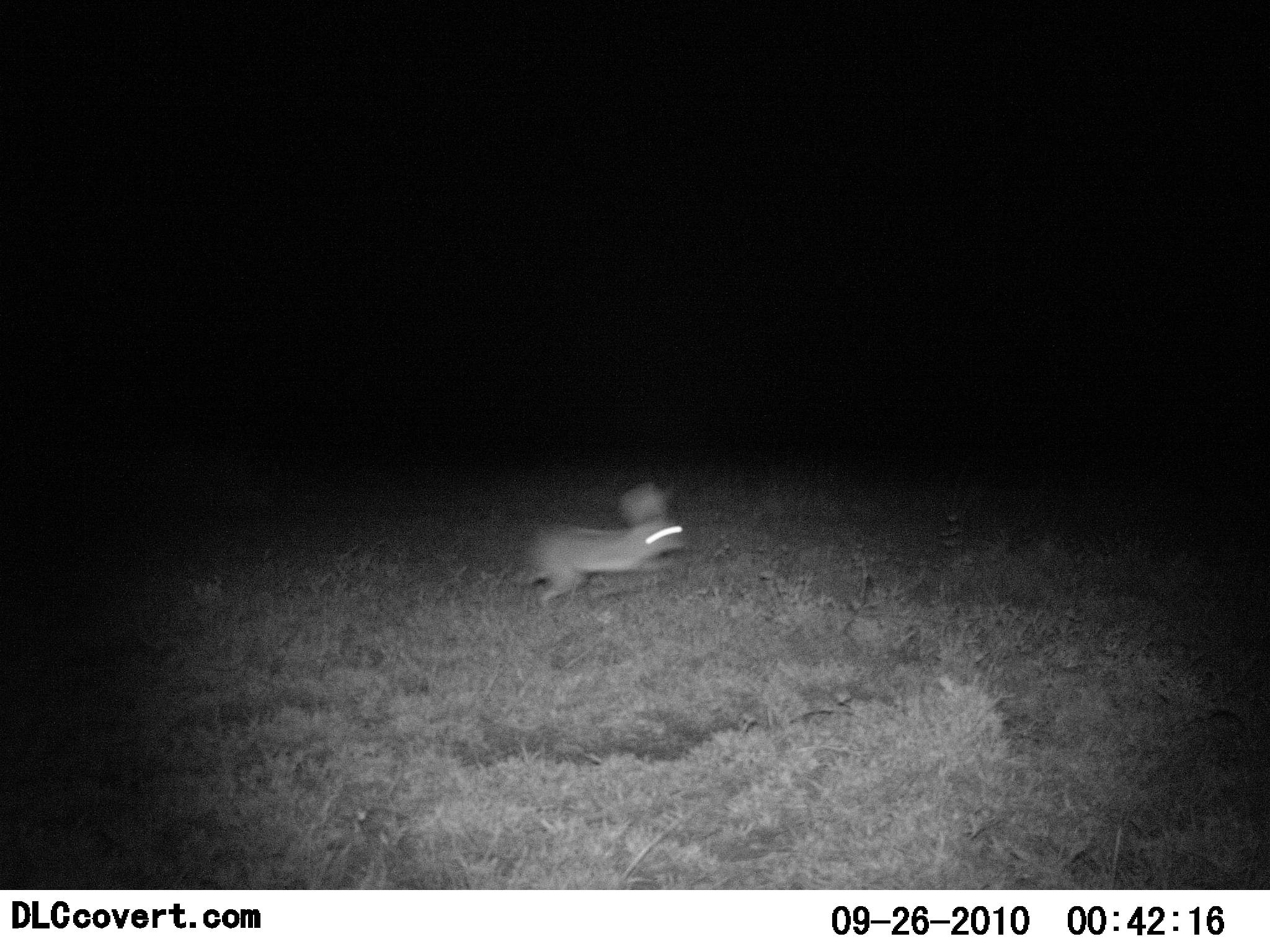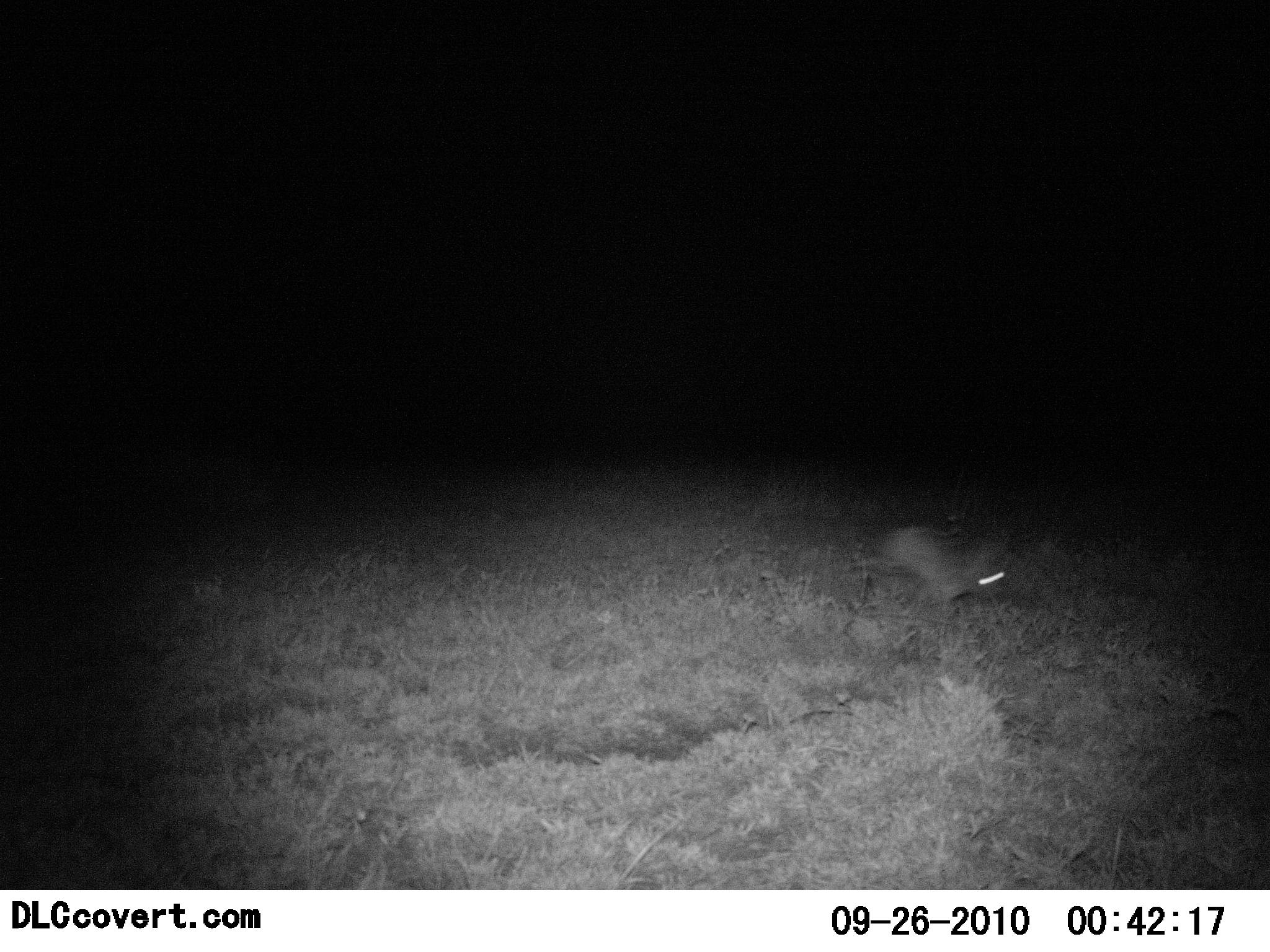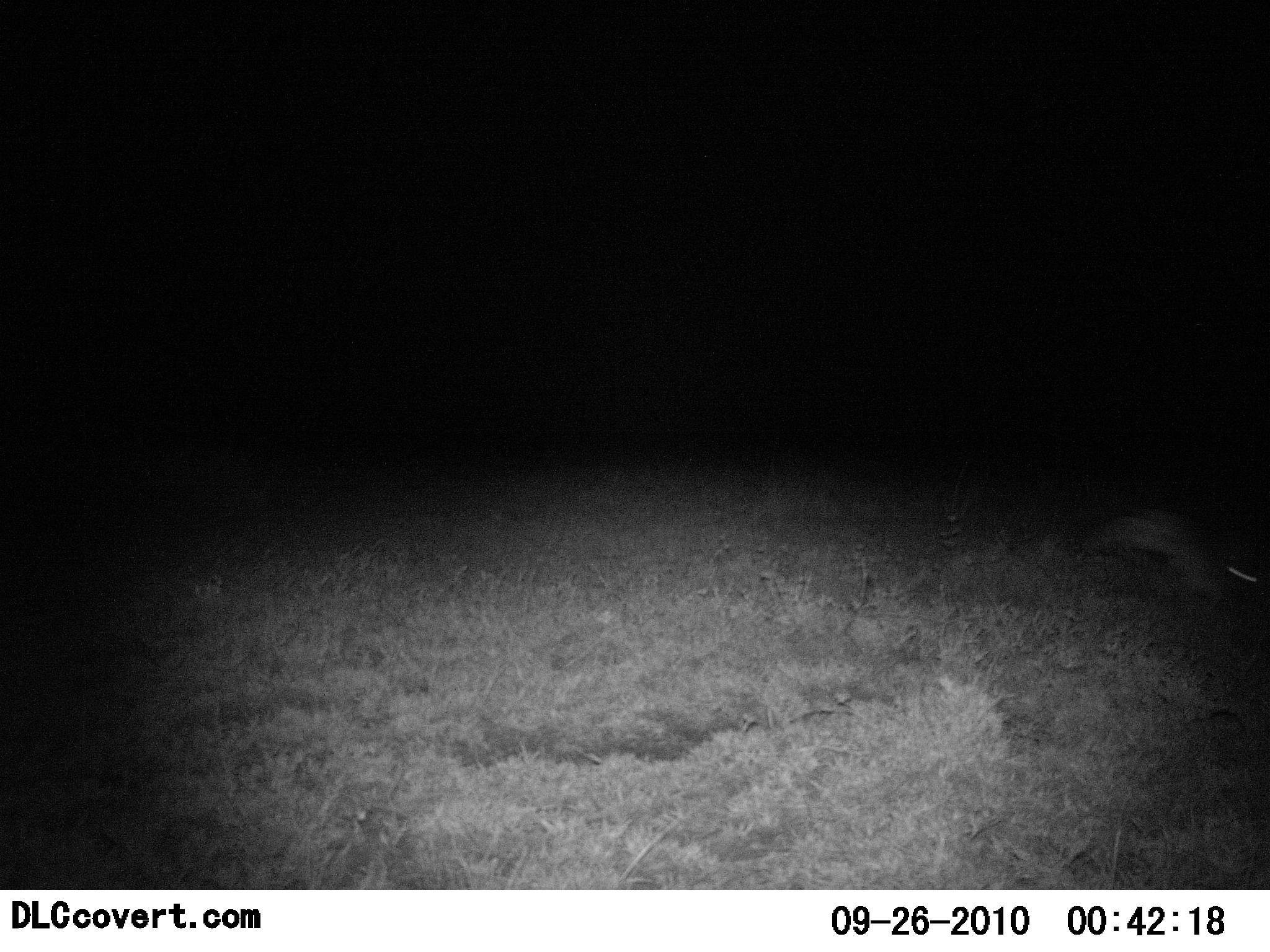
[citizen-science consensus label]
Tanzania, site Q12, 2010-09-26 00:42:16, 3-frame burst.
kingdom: Animalia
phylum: Chordata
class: Mammalia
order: Lagomorpha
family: Leporidae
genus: Lepus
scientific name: Lepus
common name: hare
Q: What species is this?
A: Hare (Lepus).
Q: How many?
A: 1.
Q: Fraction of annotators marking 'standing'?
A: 0%.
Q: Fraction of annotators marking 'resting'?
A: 0%.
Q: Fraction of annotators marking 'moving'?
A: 100%.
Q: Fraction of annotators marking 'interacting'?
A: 0%.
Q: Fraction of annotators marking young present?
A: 0%.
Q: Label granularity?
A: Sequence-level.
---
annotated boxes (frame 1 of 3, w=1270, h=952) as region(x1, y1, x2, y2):
animal: region(511, 482, 690, 615)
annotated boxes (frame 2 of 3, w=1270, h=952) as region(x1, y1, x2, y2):
animal: region(844, 526, 1019, 620)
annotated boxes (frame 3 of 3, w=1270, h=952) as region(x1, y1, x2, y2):
animal: region(1077, 504, 1264, 610)